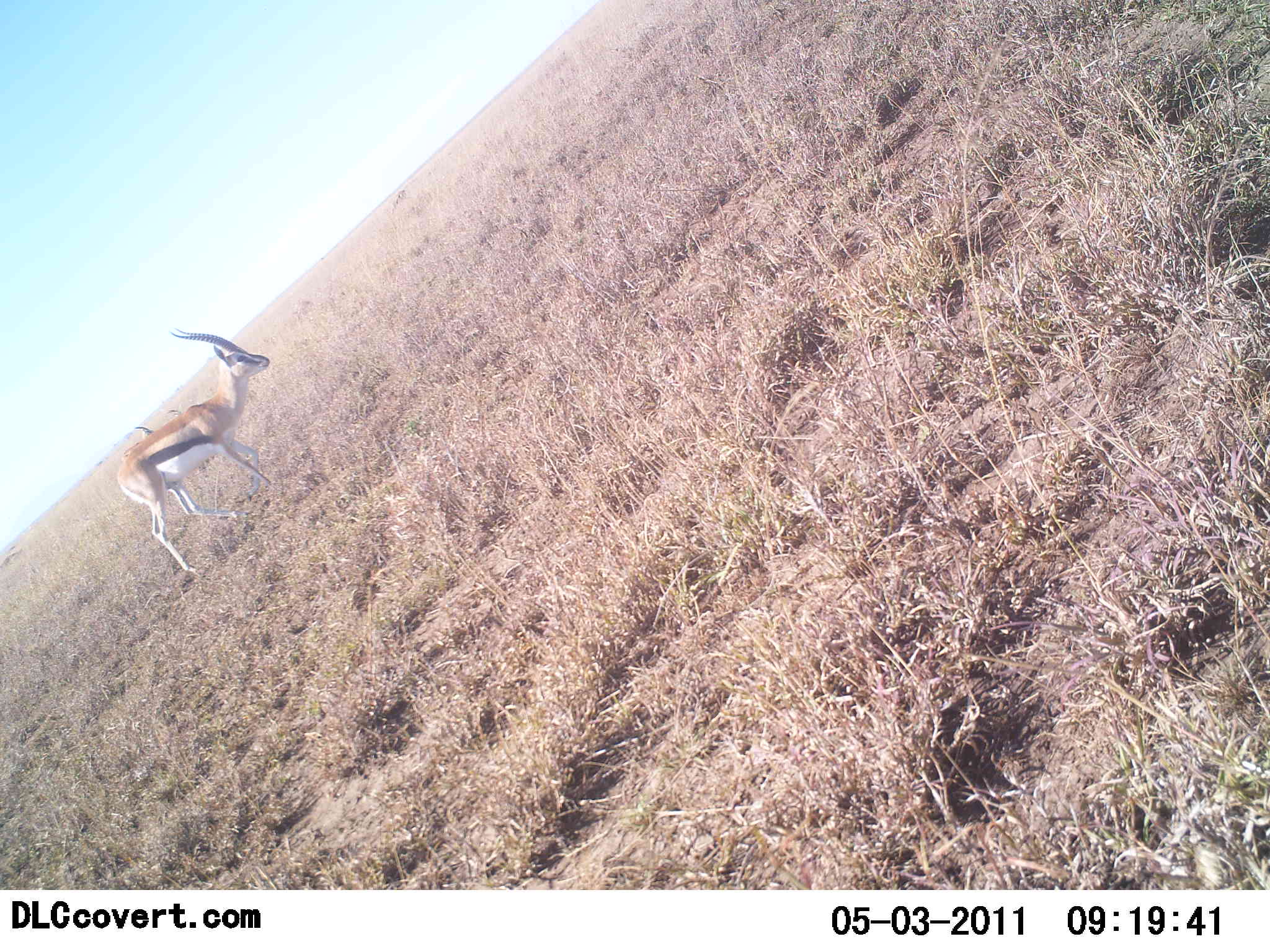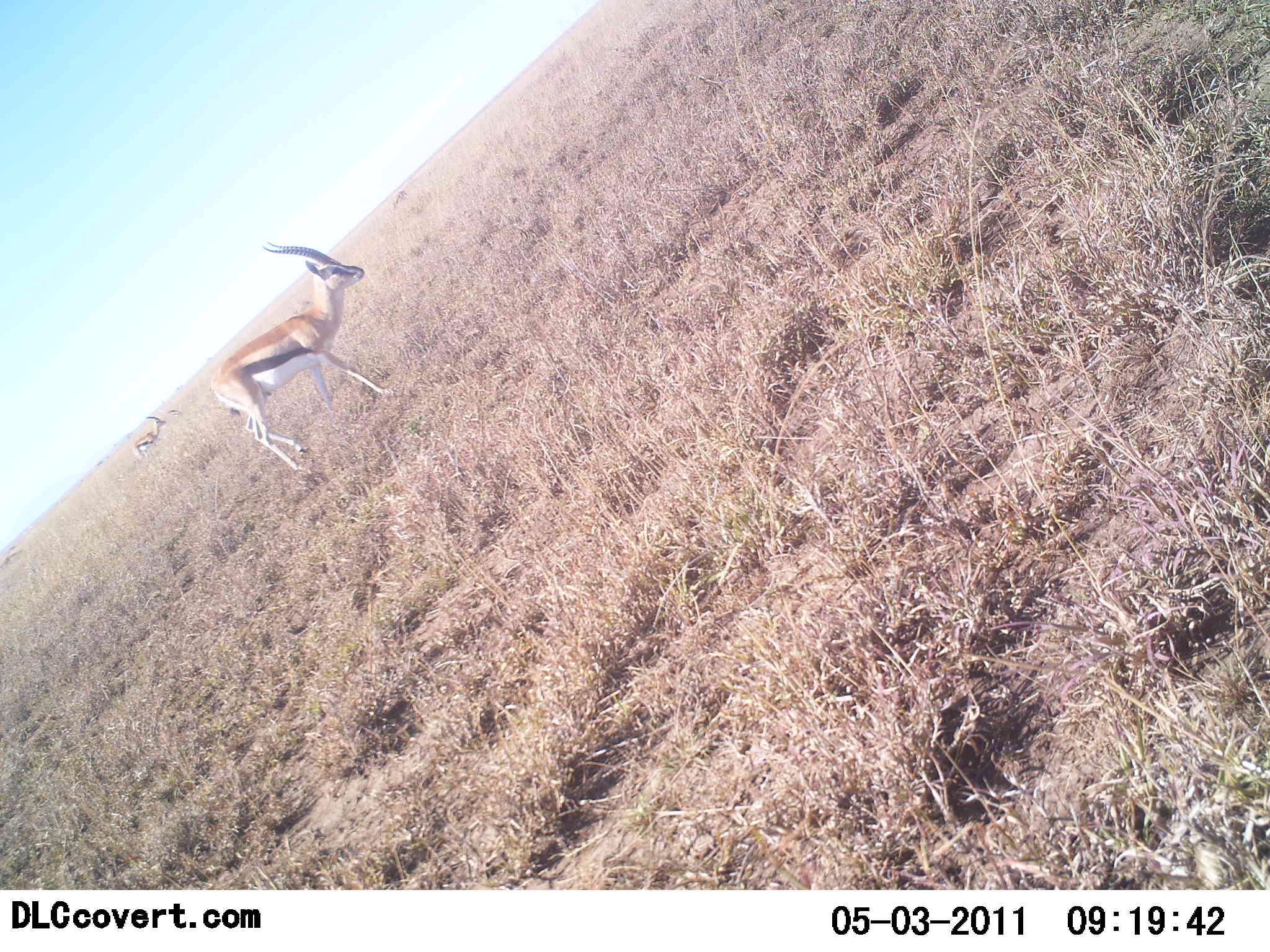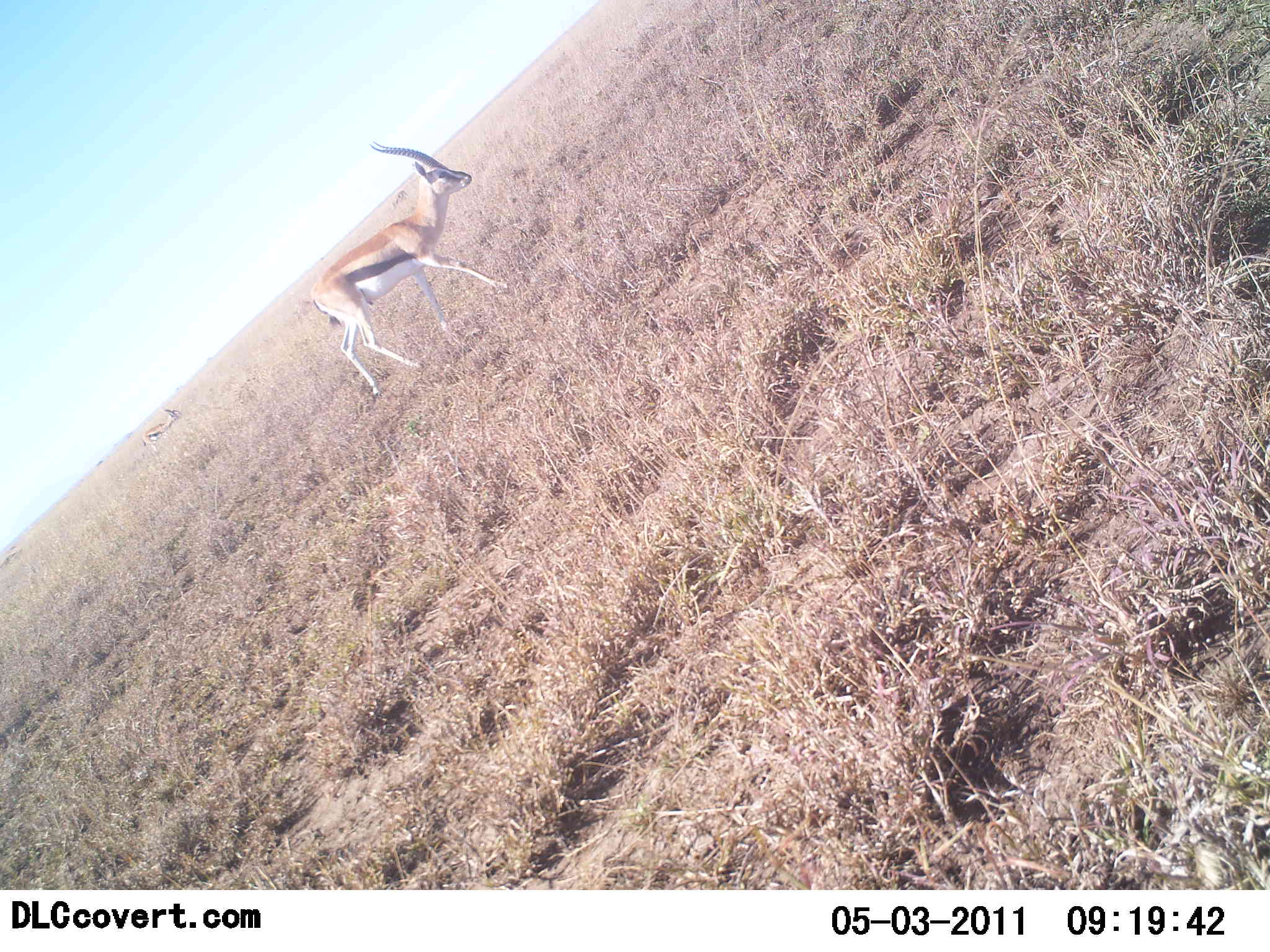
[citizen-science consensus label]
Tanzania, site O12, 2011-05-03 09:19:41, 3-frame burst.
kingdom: Animalia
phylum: Chordata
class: Mammalia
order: Artiodactyla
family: Bovidae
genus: Eudorcas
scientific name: Eudorcas thomsonii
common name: thomson's gazelle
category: gazellethomsons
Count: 2.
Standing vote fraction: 8%.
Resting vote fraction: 0%.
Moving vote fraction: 92%.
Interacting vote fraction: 0%.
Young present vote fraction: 0%.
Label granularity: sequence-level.